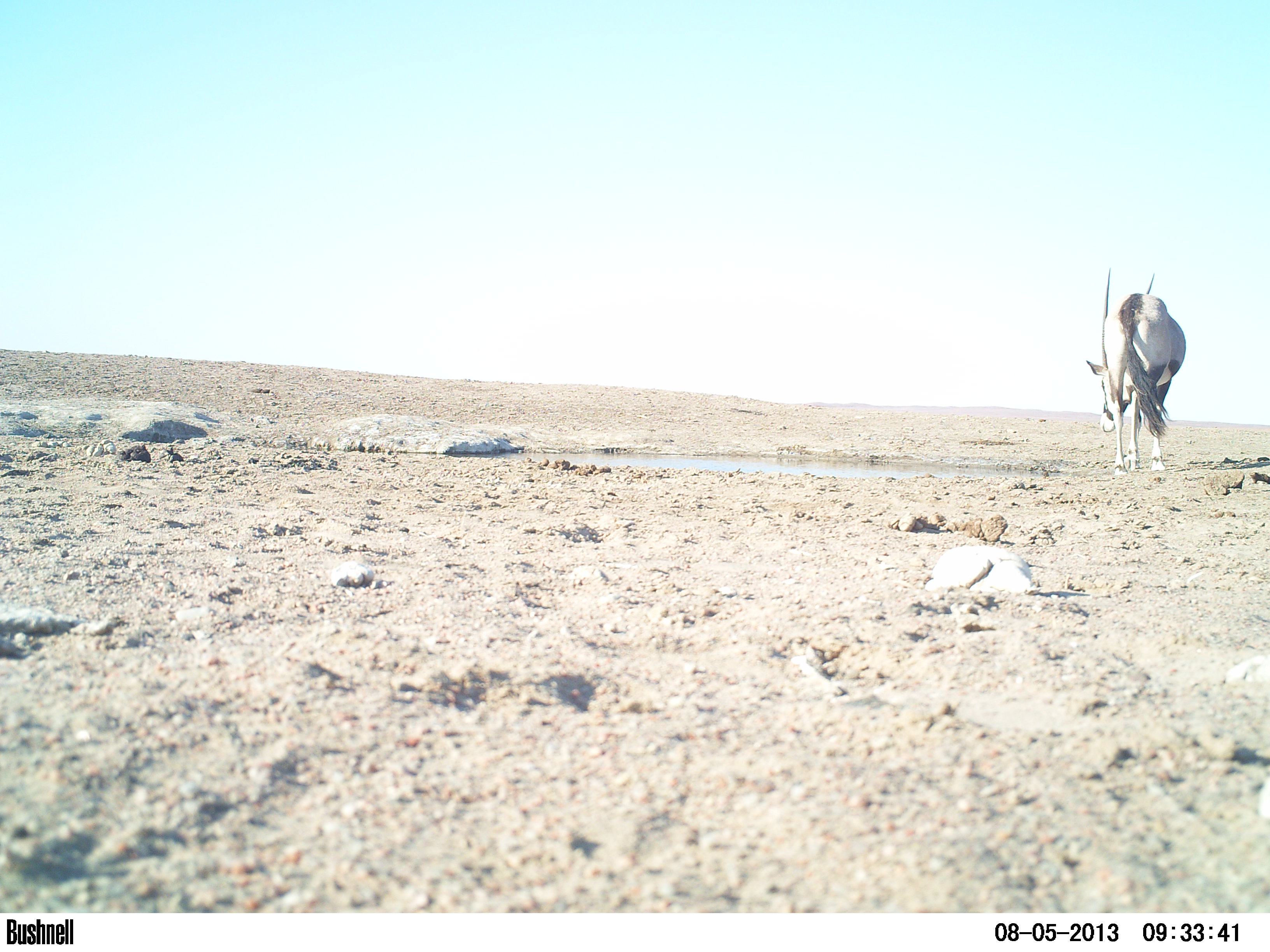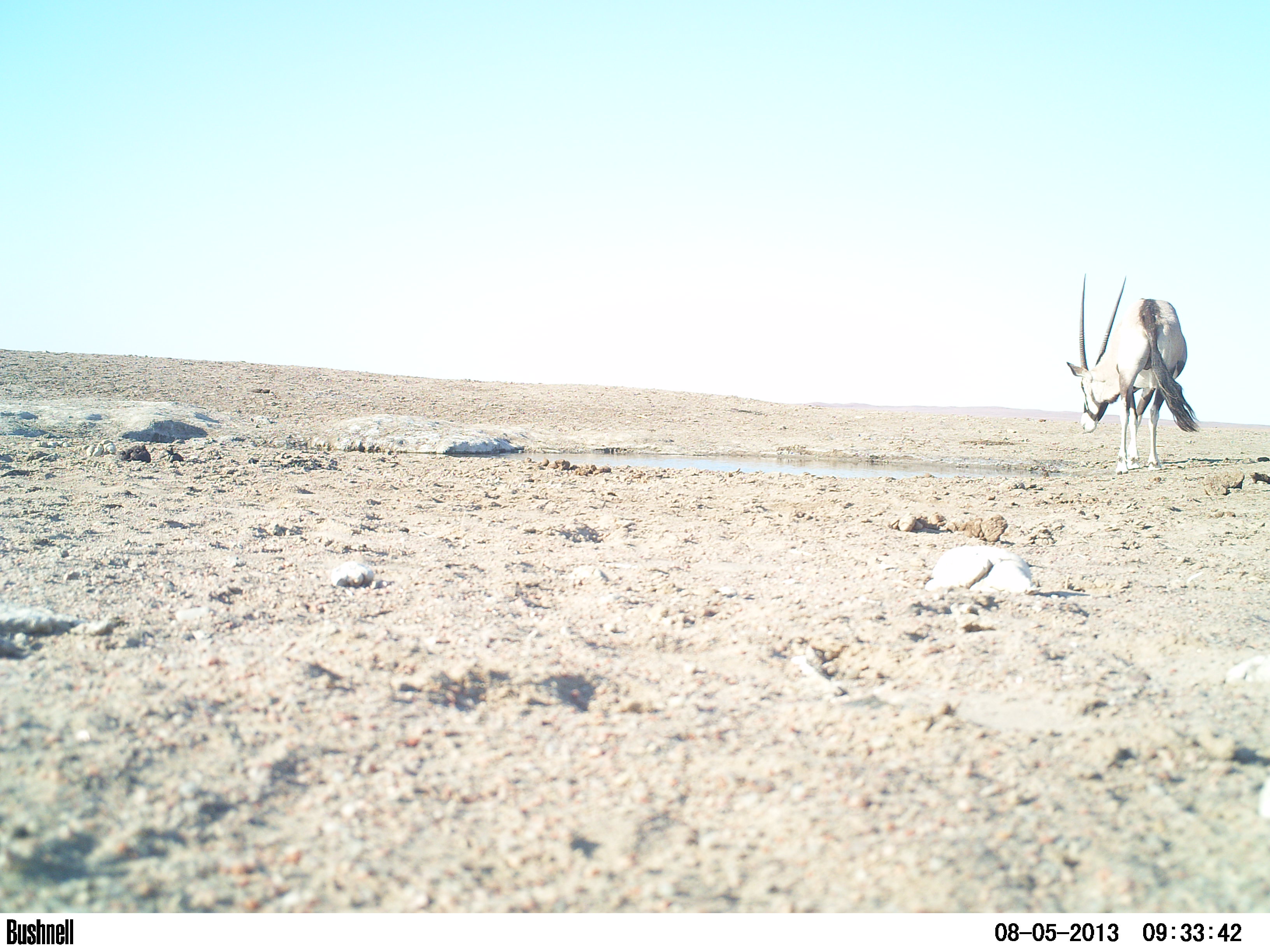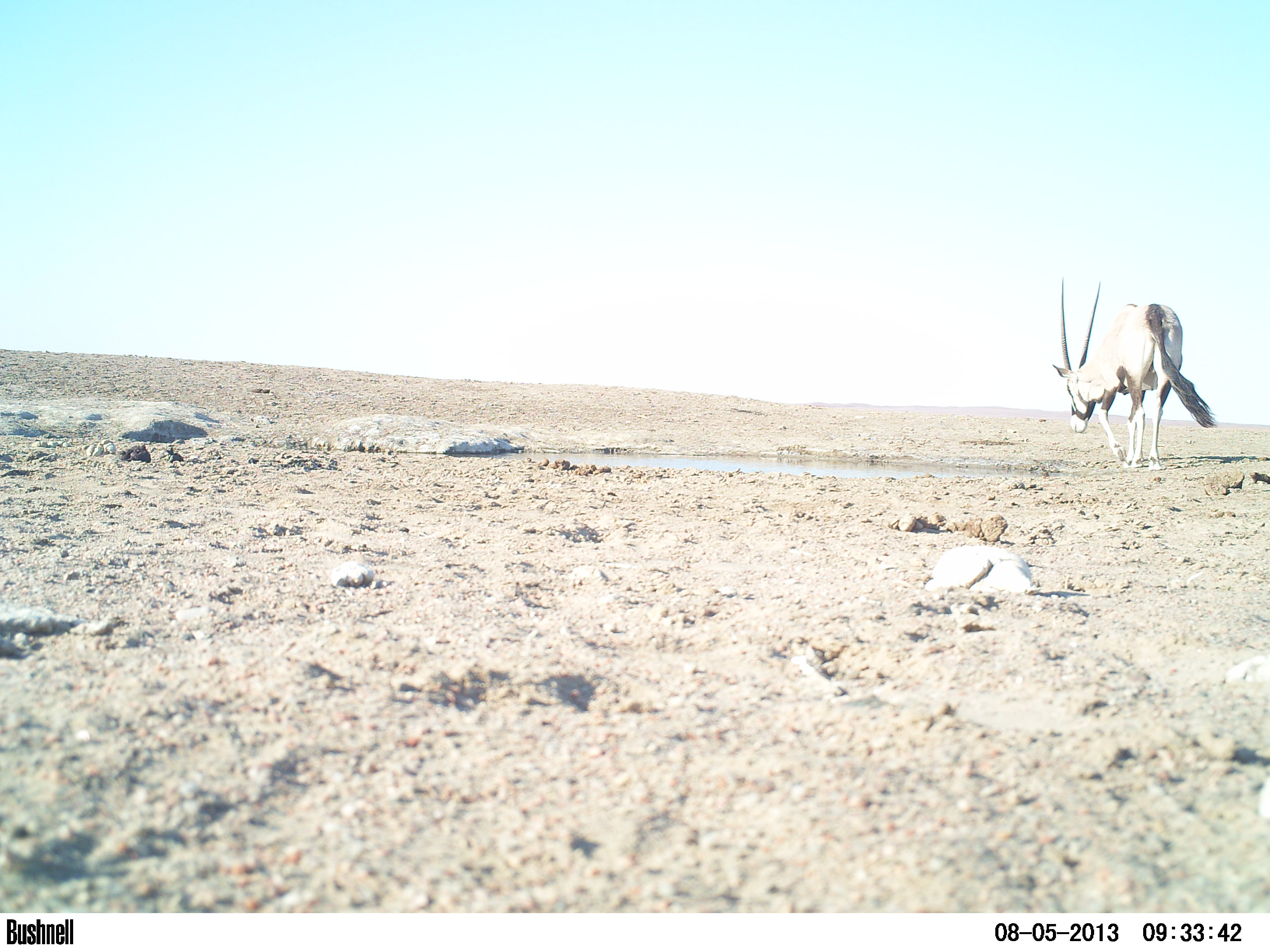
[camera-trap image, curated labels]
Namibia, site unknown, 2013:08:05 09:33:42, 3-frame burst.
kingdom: Animalia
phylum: Chordata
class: Mammalia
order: Artiodactyla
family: Bovidae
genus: Oryx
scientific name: Oryx gazella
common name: gemsbok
Oryx gazella (gemsbok).